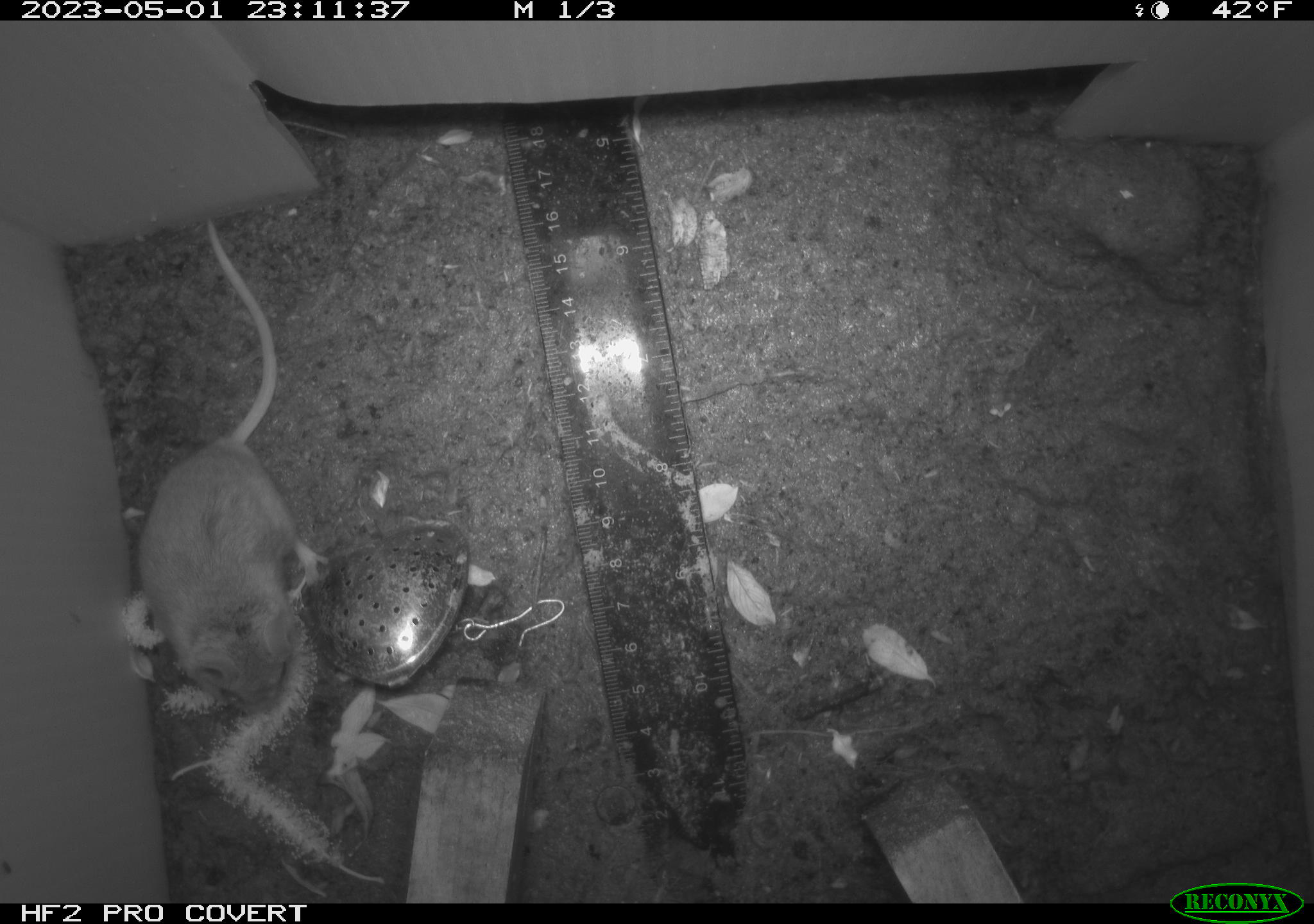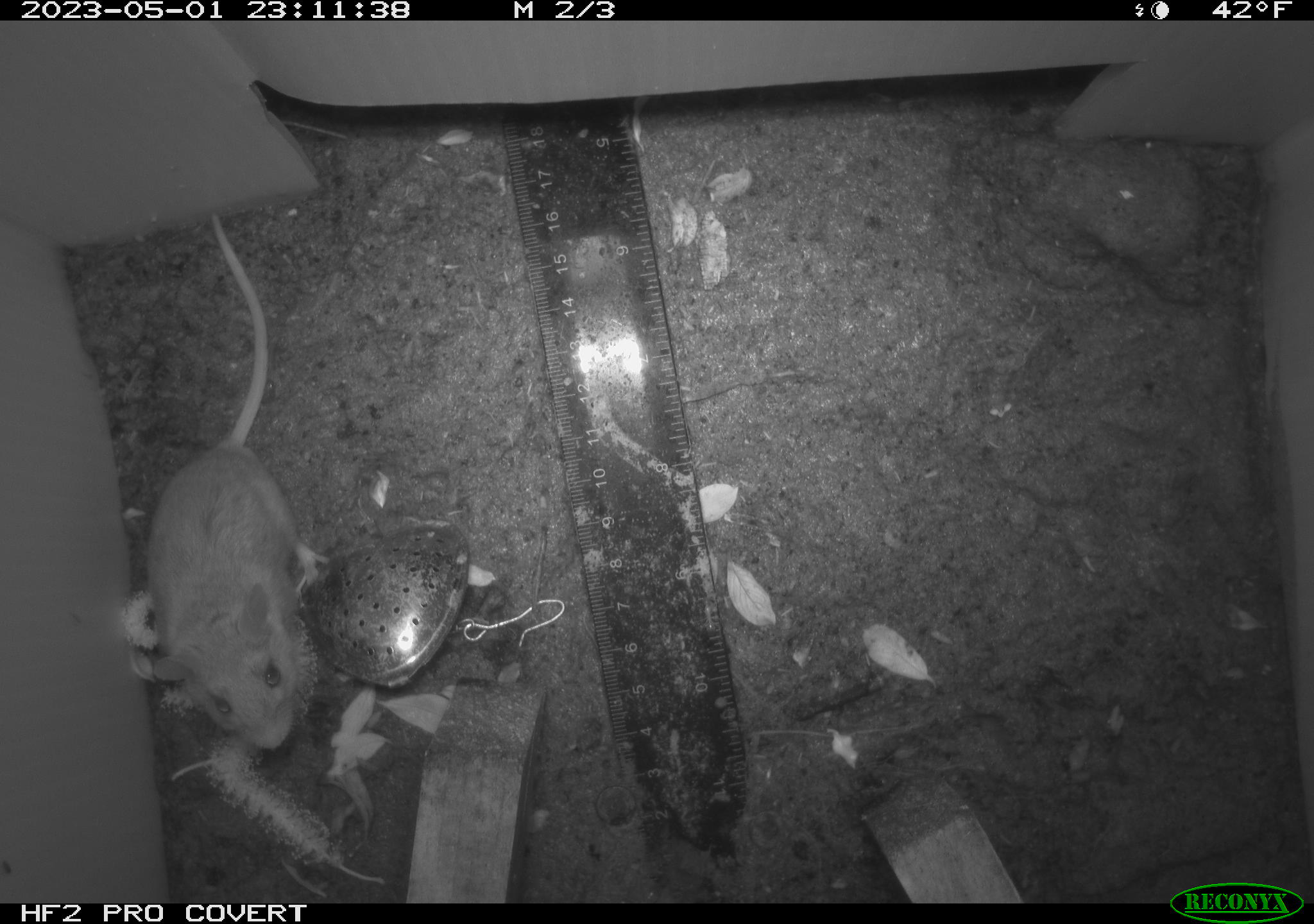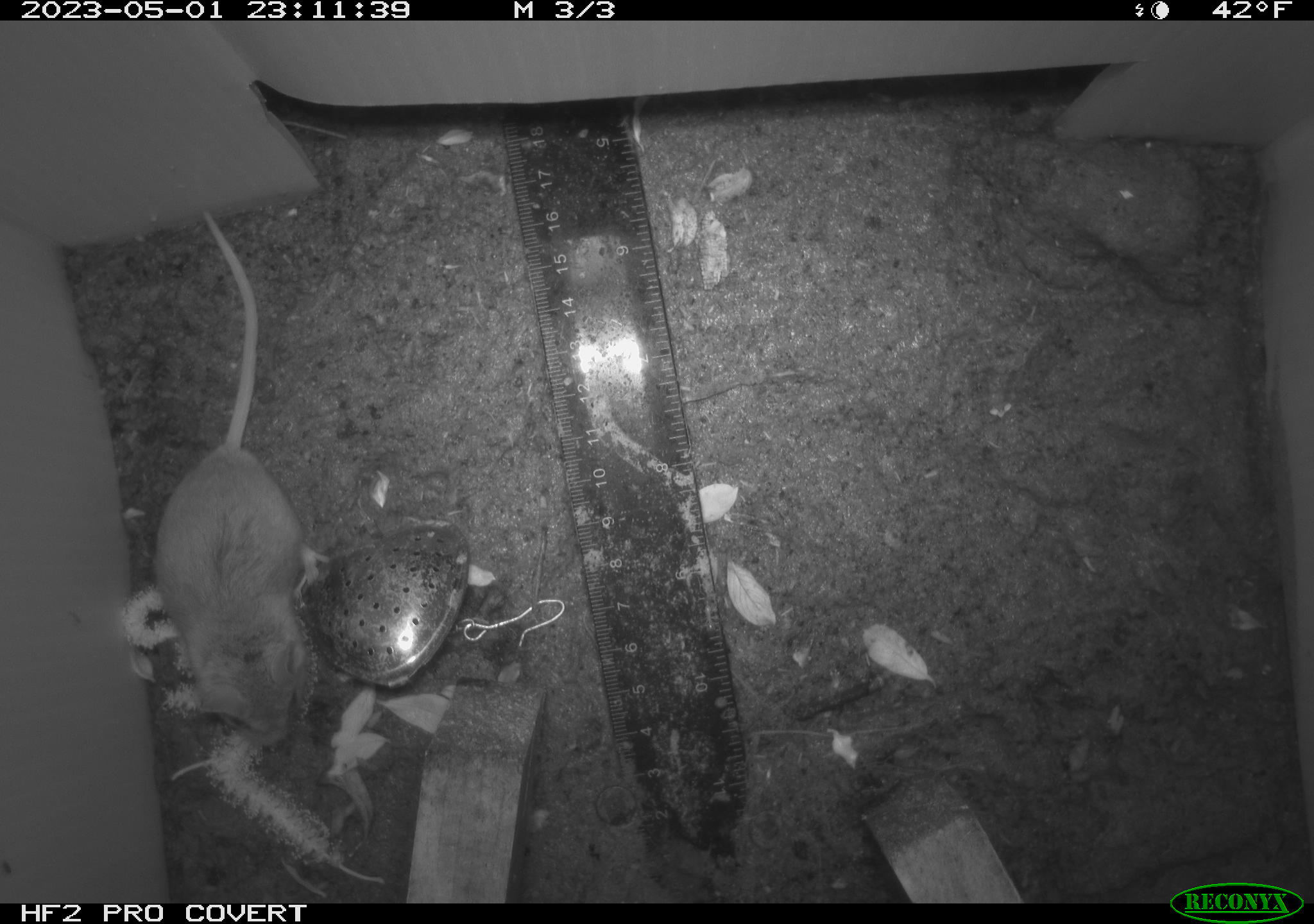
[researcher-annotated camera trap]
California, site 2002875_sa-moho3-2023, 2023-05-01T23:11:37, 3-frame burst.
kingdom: Animalia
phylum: Chordata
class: Mammalia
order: Rodentia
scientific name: Rodentia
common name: mouse species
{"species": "mouse species (Rodentia)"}